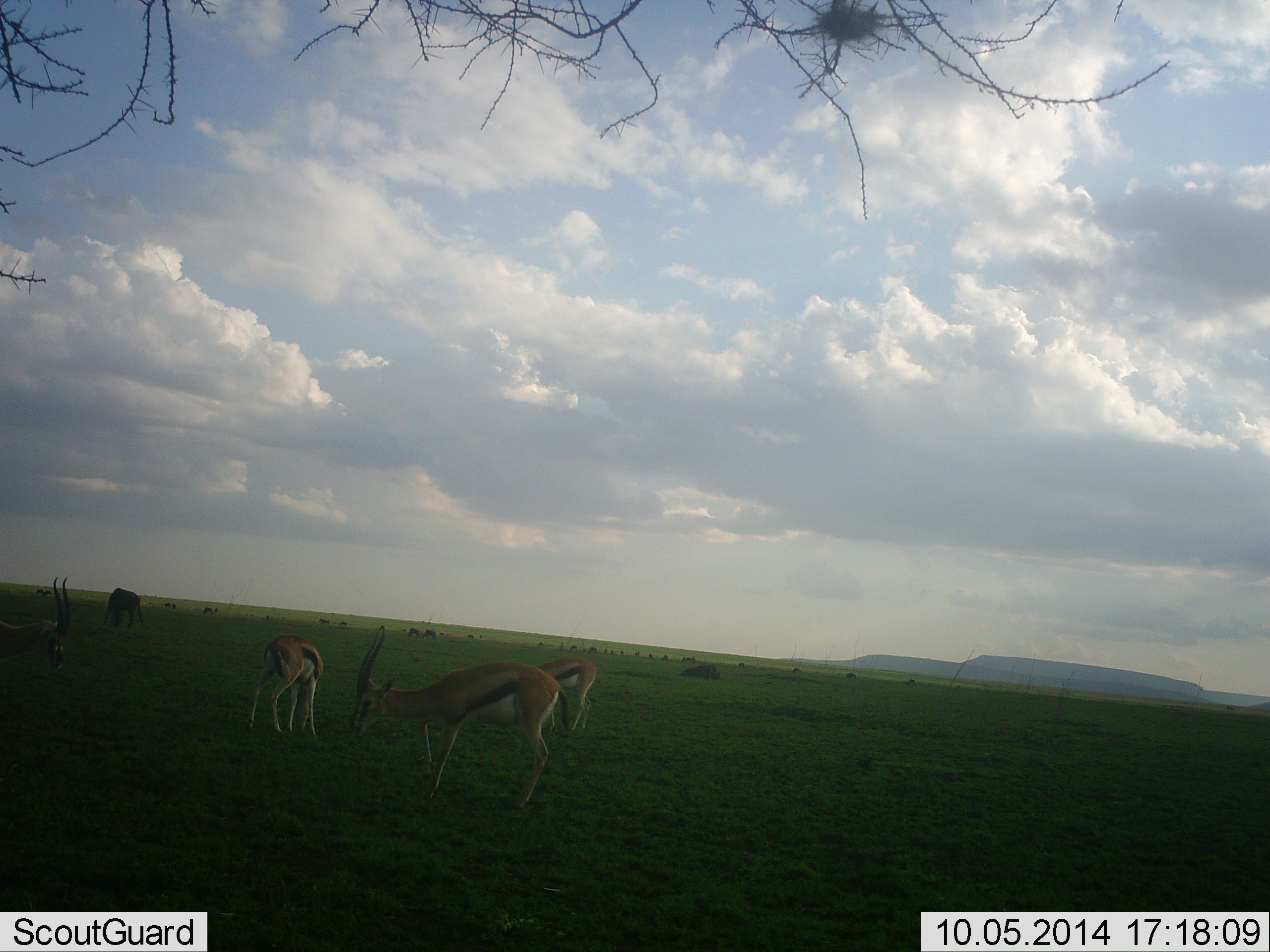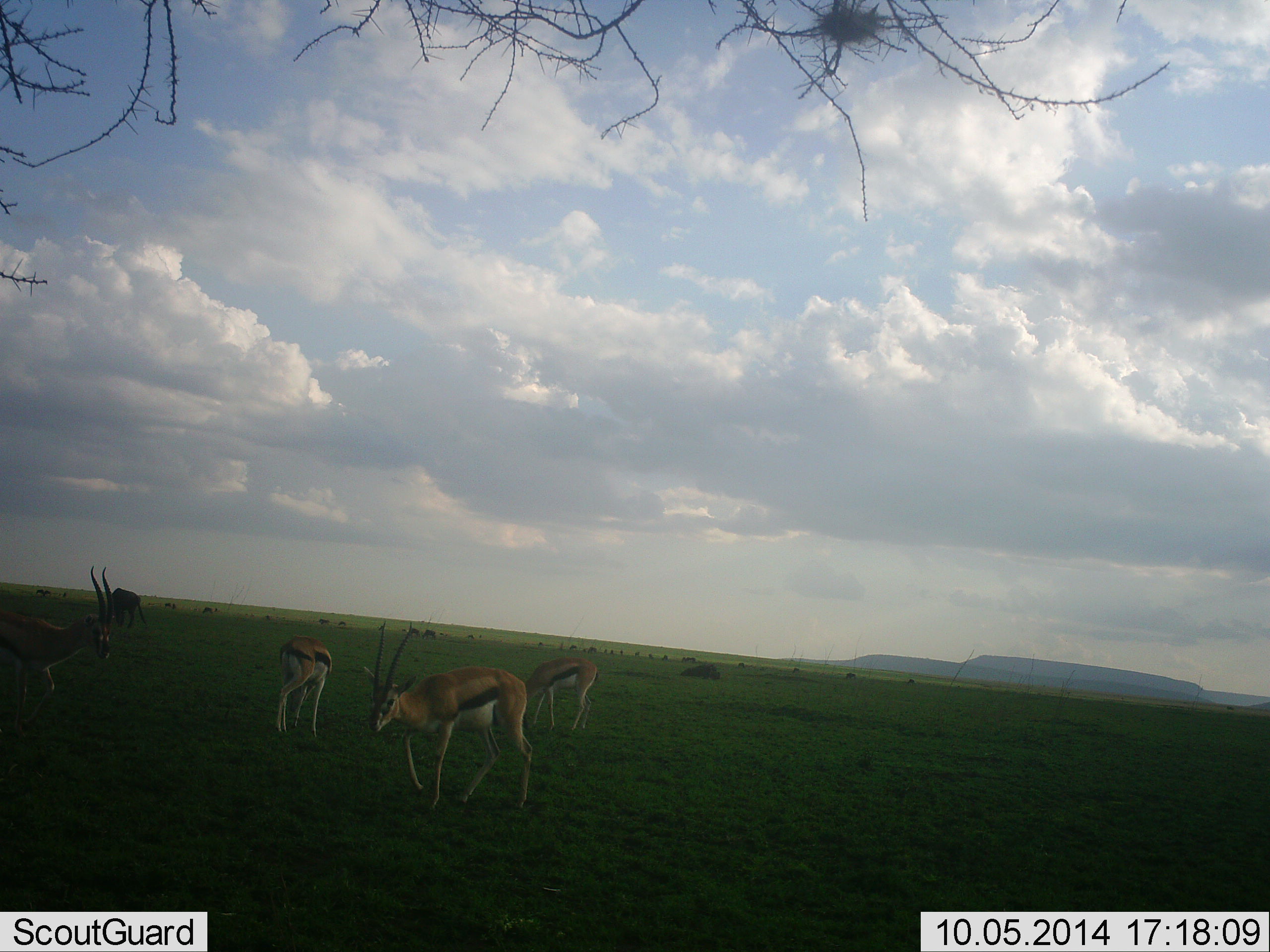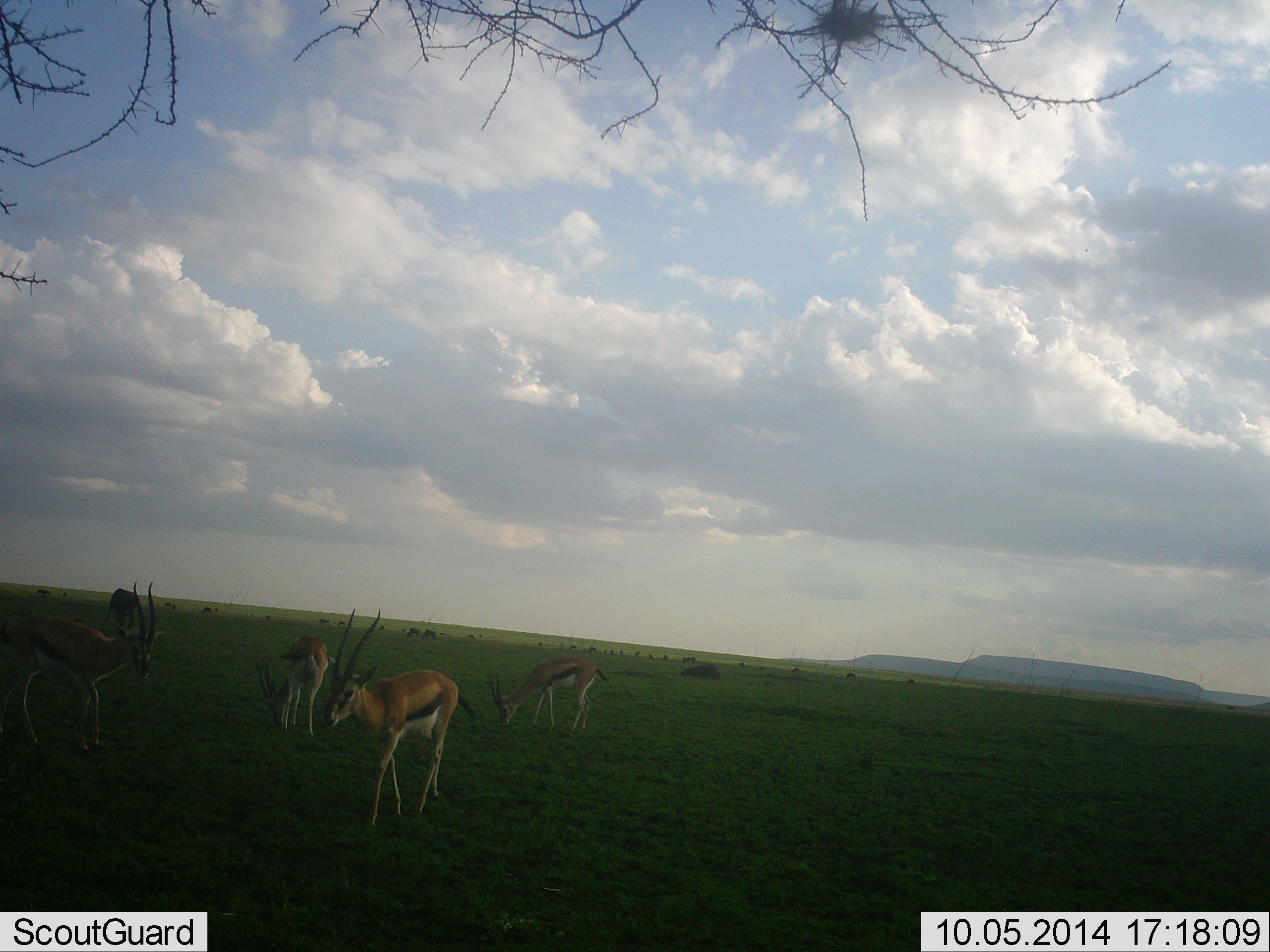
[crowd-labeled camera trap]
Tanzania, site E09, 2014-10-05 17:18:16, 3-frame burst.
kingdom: Animalia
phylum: Chordata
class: Mammalia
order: Artiodactyla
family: Bovidae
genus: Eudorcas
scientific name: Eudorcas thomsonii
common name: thomson's gazelle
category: gazellethomsons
Gazellethomsons (thomson's gazelle) (Eudorcas thomsonii), count 4. Behavior (volunteer vote fractions): standing 53%, resting 0%, moving 73%, interacting 0%. Young present (vote fraction): 0%. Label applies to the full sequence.